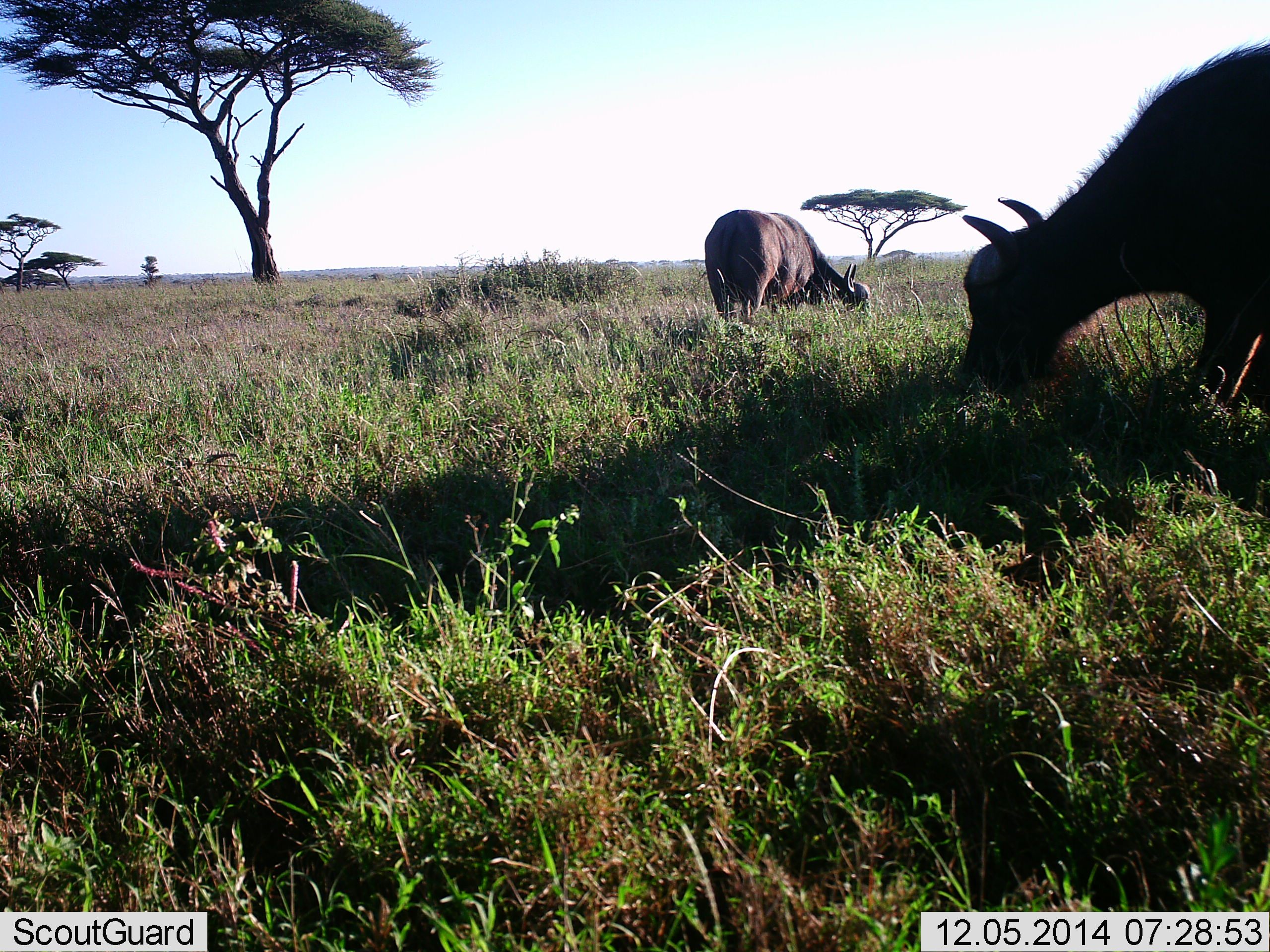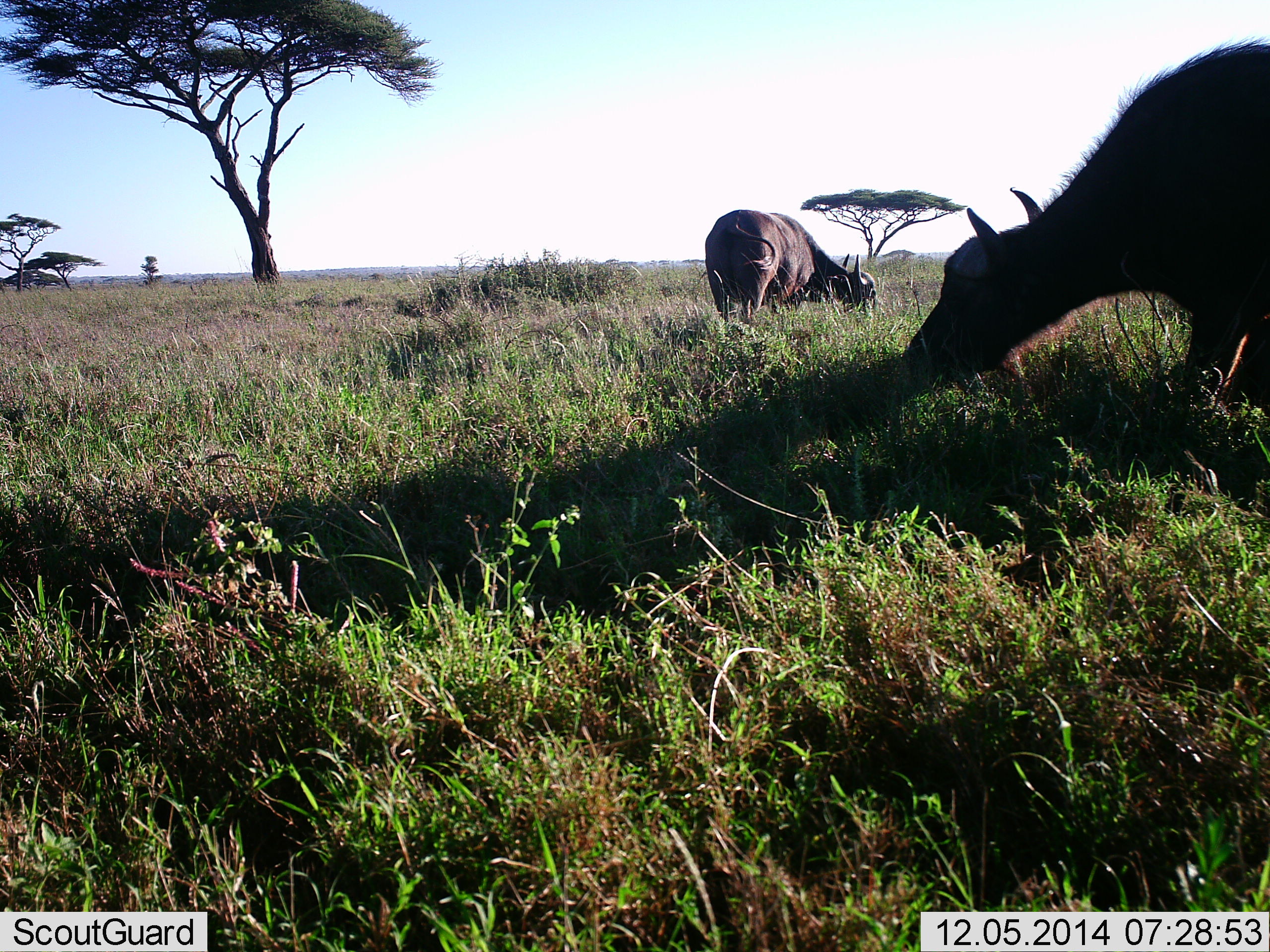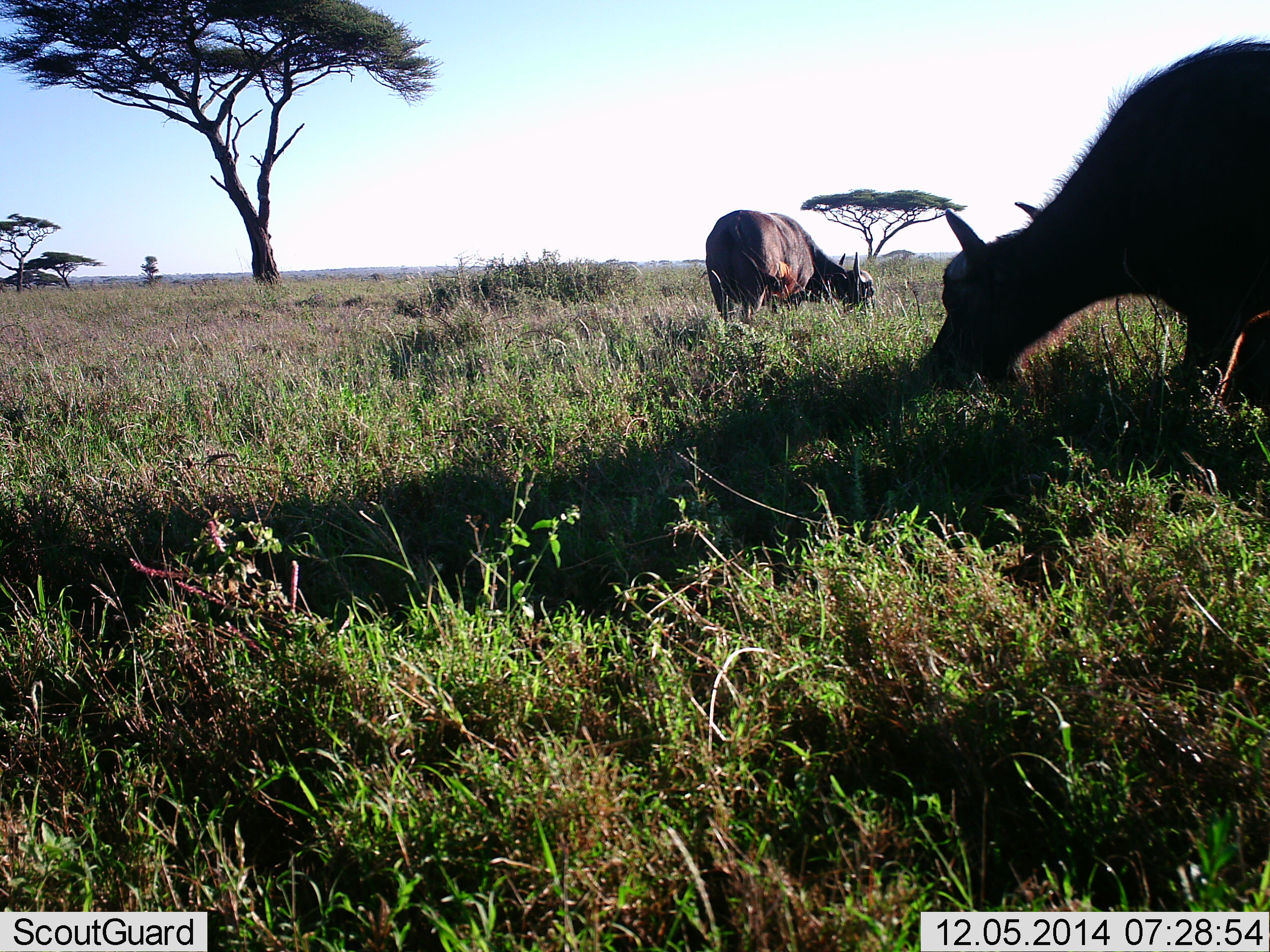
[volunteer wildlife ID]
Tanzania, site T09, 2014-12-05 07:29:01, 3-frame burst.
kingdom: Animalia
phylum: Chordata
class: Mammalia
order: Artiodactyla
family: Bovidae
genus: Syncerus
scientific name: Syncerus caffer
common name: cape buffalo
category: buffalo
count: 2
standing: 30%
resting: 0%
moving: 0%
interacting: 0%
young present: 0%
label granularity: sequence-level